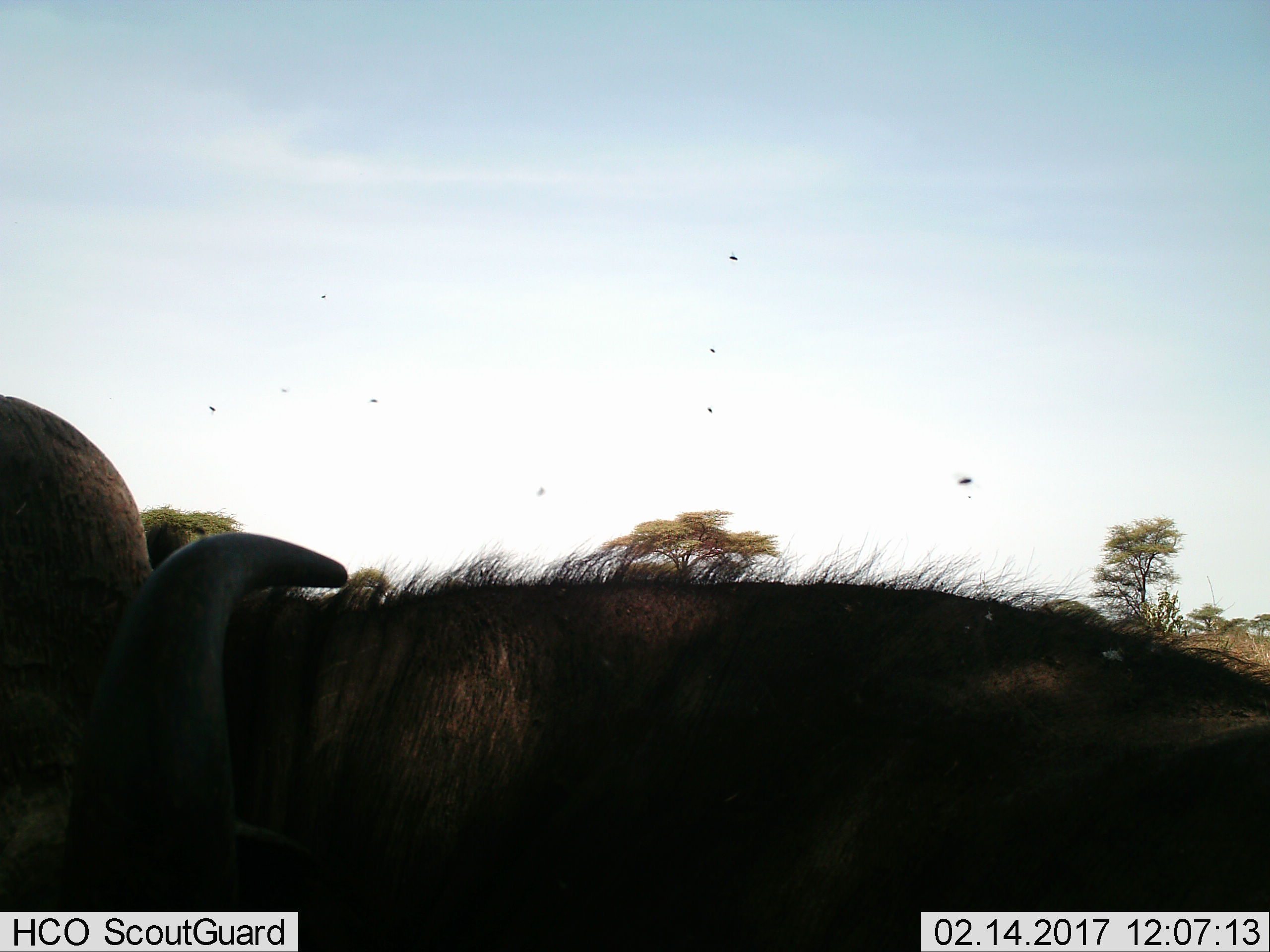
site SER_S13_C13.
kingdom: Animalia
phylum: Chordata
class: Mammalia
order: Artiodactyla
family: Bovidae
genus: Syncerus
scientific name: Syncerus caffer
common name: african buffalo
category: buffalo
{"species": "buffalo (african buffalo) (Syncerus caffer)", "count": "1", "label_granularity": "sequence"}